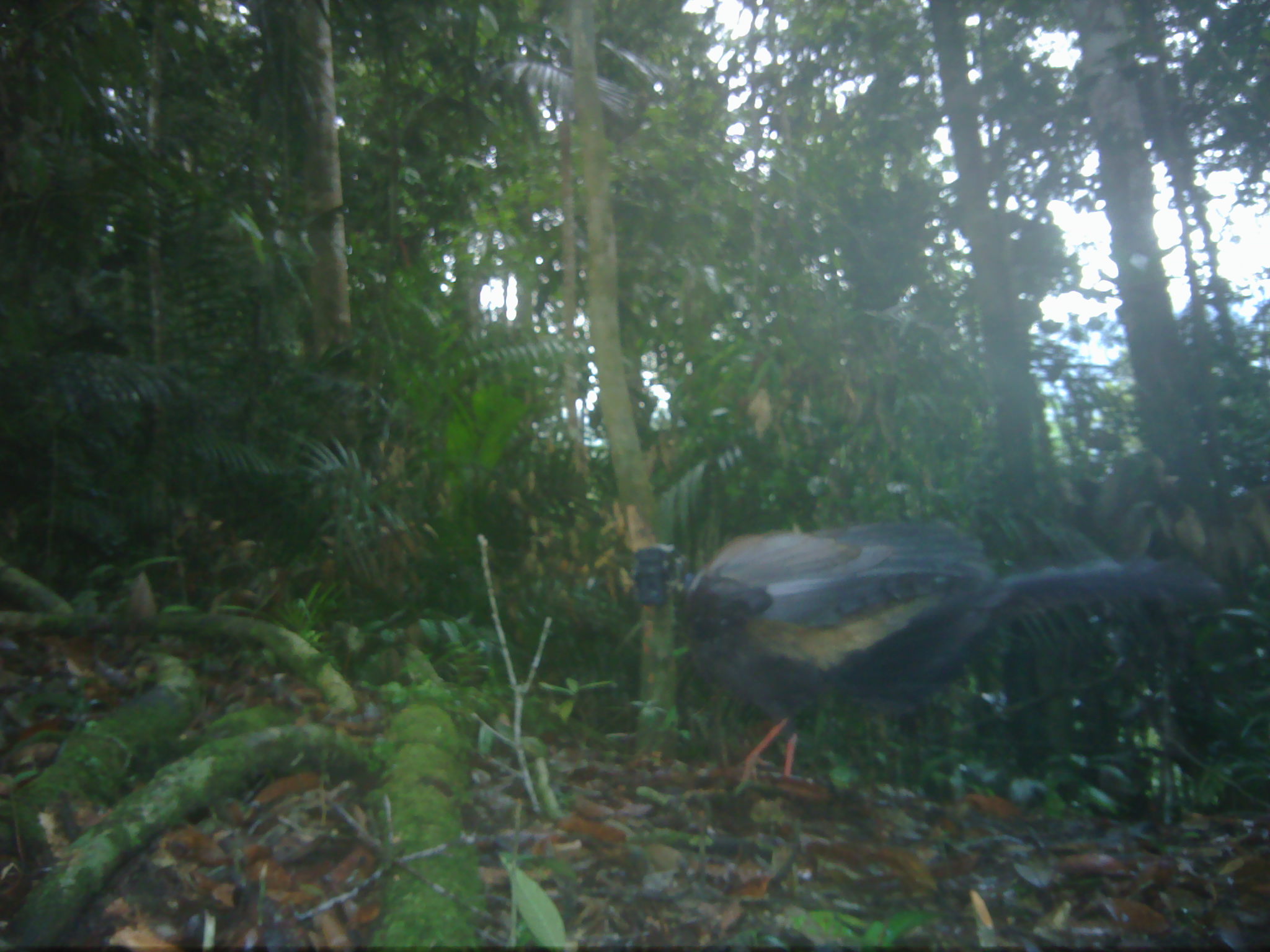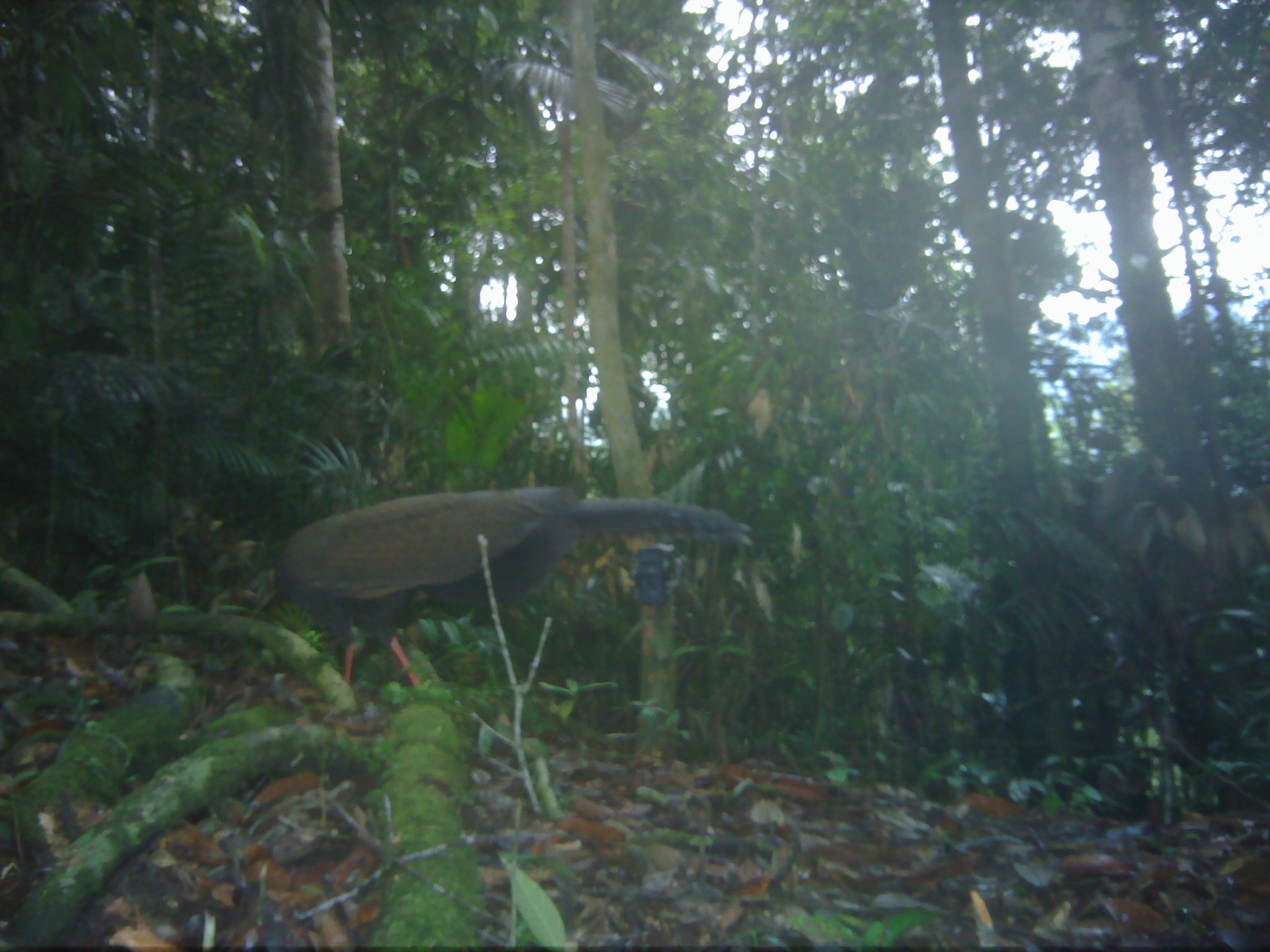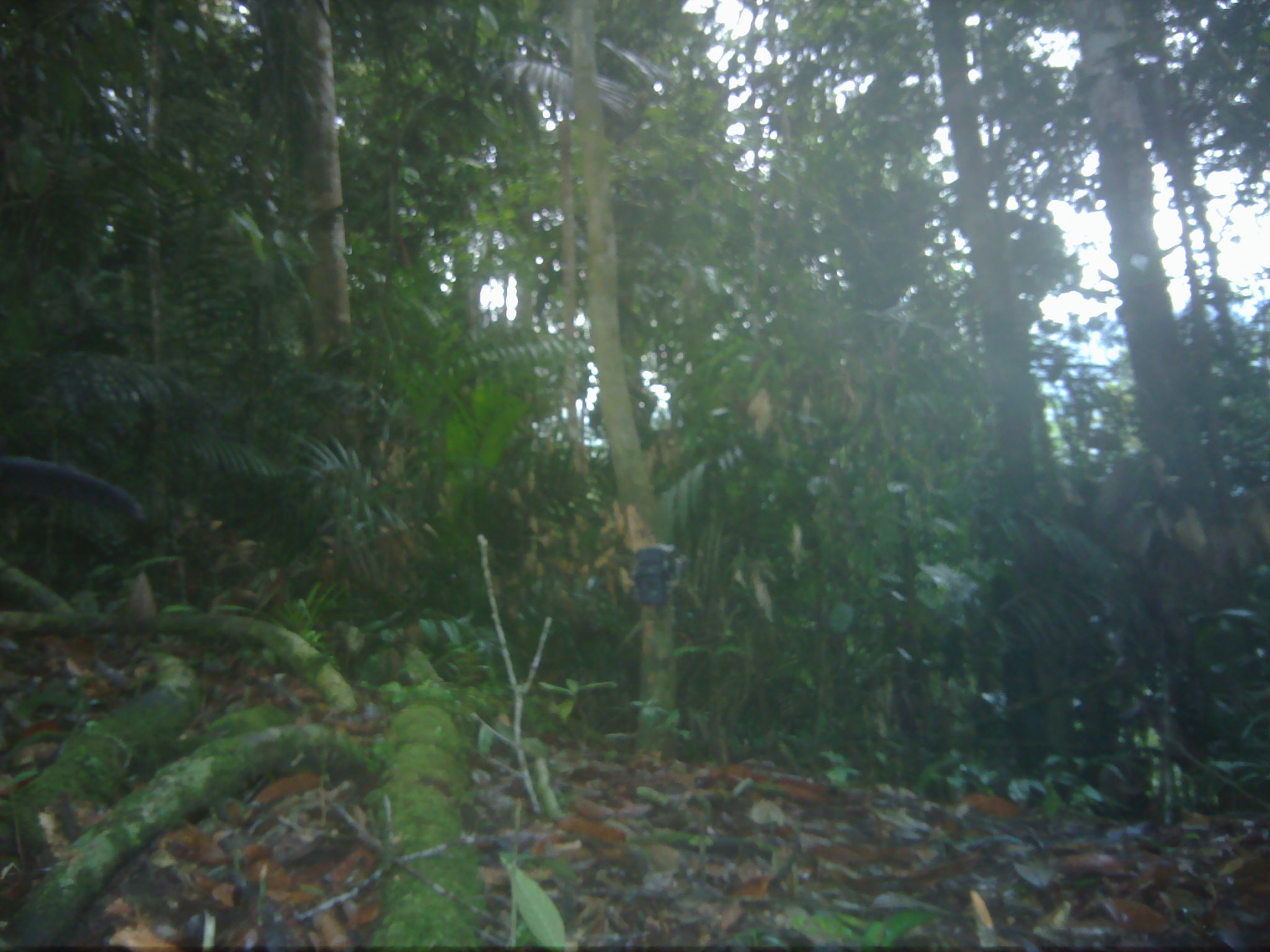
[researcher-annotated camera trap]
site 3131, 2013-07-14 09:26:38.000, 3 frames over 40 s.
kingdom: Animalia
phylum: Chordata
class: Aves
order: Galliformes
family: Phasianidae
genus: Argusianus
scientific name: Argusianus argus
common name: great argus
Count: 1.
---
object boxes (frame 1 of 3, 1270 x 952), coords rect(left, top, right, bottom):
argusianus argus: rect(680, 515, 1226, 789)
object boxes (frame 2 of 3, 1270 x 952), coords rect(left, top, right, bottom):
argusianus argus: rect(270, 481, 754, 689)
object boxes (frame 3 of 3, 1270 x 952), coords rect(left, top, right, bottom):
argusianus argus: rect(0, 455, 146, 524)